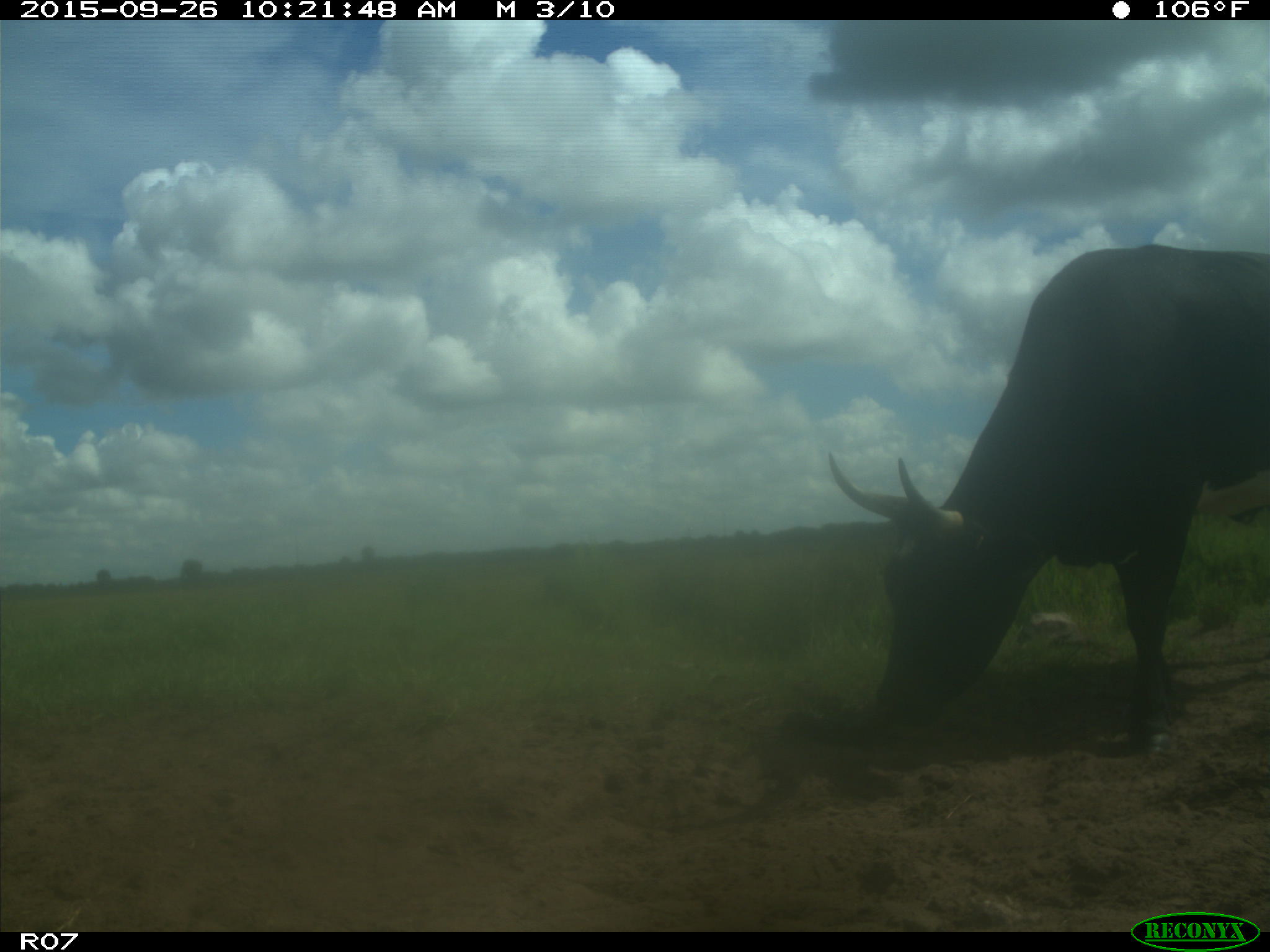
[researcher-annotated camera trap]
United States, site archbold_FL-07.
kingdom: Animalia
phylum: Chordata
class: Mammalia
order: Artiodactyla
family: Bovidae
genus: Bos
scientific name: Bos taurus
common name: domestic cow